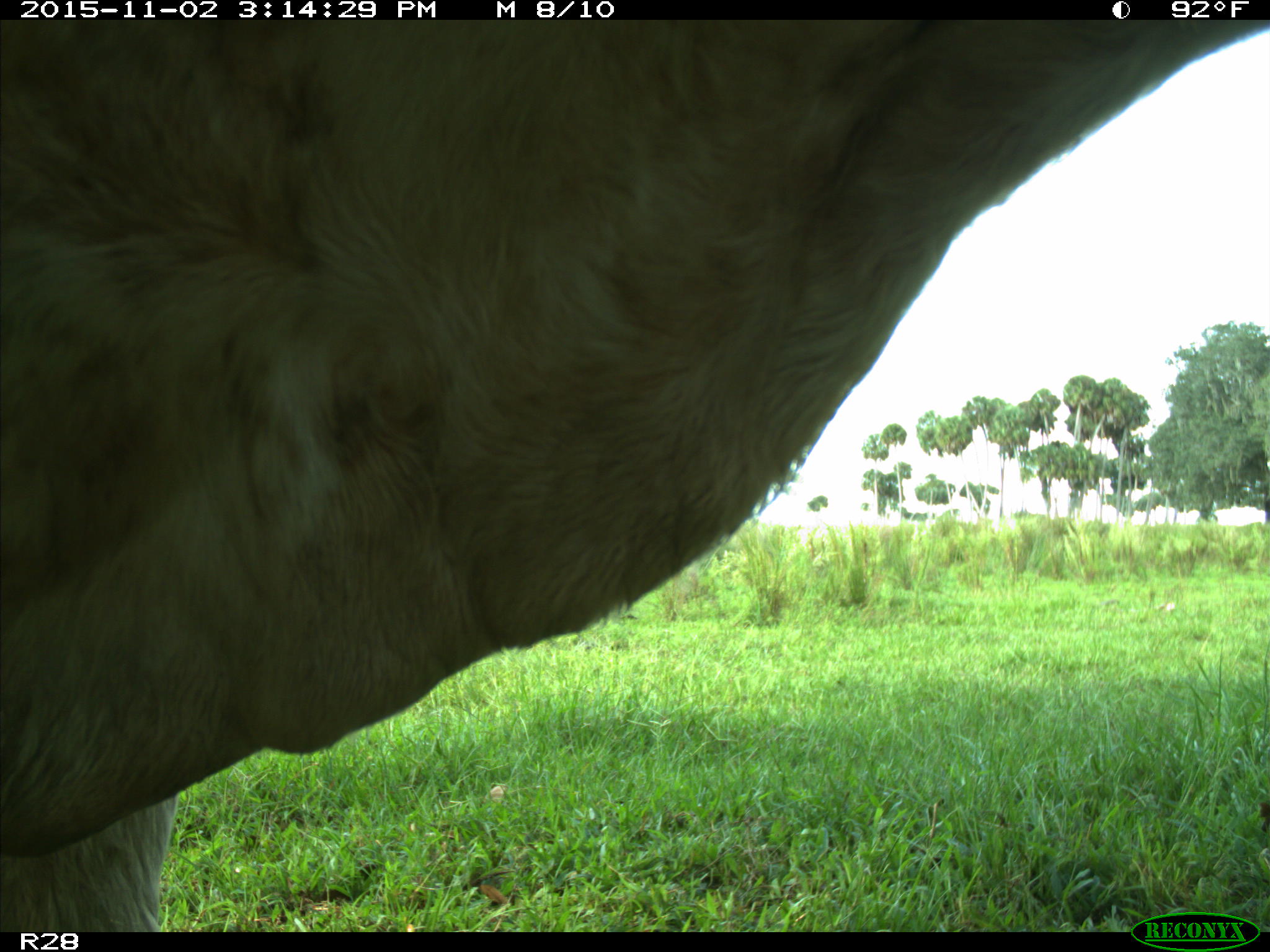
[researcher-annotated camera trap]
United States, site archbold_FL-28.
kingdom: Animalia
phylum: Chordata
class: Mammalia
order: Artiodactyla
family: Bovidae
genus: Bos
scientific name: Bos taurus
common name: domestic cow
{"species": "Bos taurus (domestic cow)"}